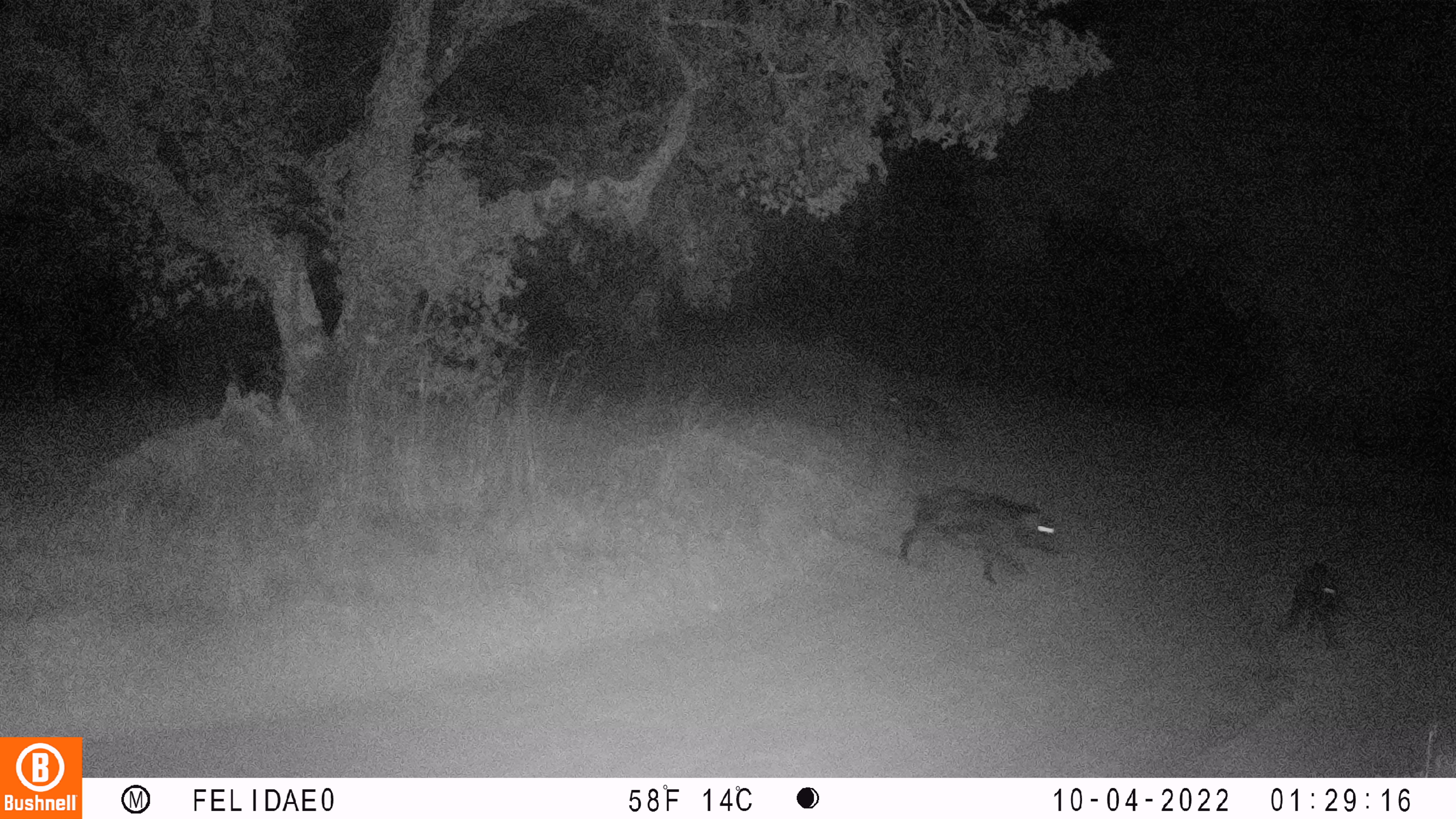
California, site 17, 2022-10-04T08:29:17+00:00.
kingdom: Animalia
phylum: Chordata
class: Mammalia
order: Artiodactyla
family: Suidae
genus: Sus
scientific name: Sus scrofa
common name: wild boar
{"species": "wild boar (Sus scrofa)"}